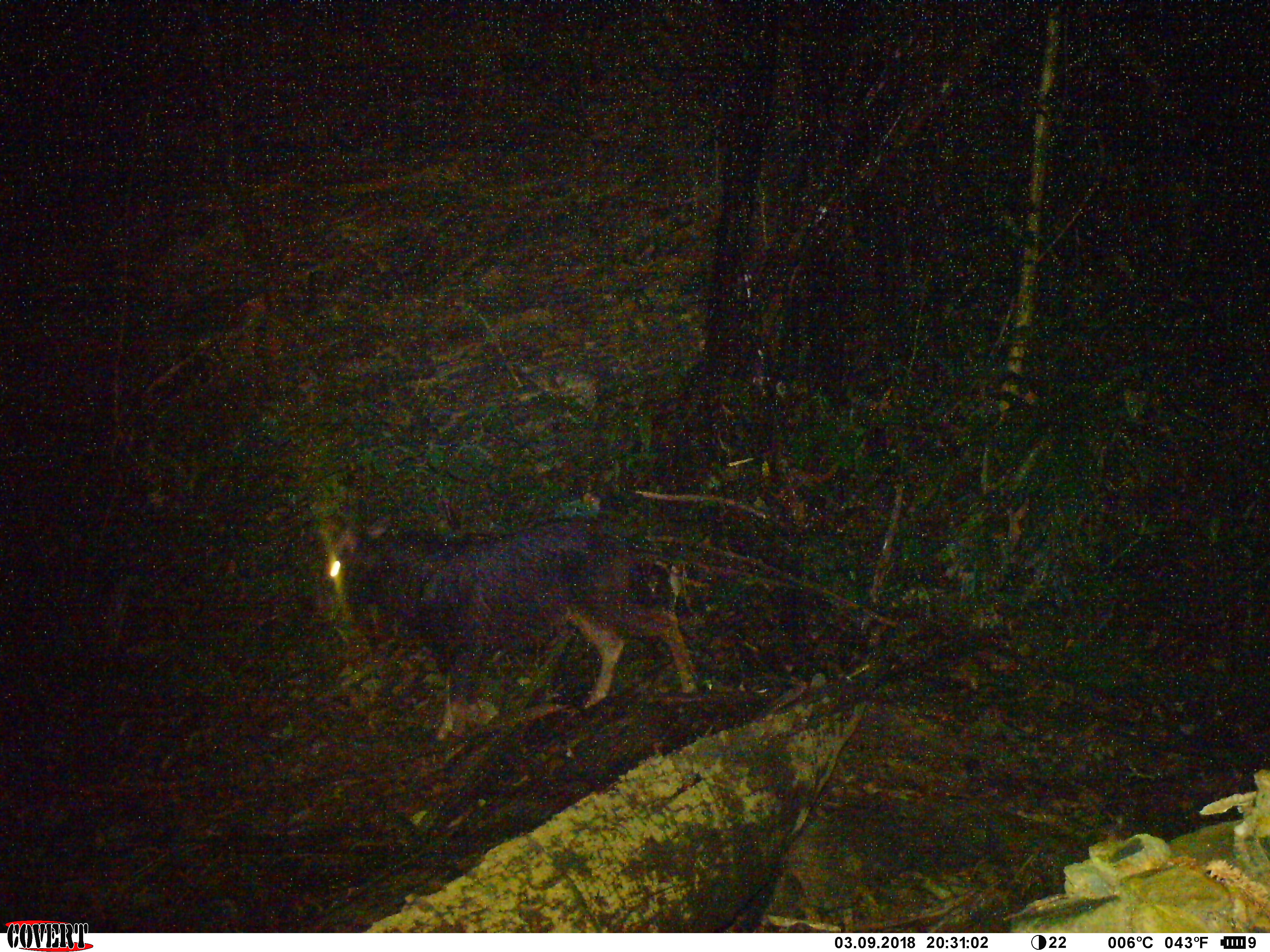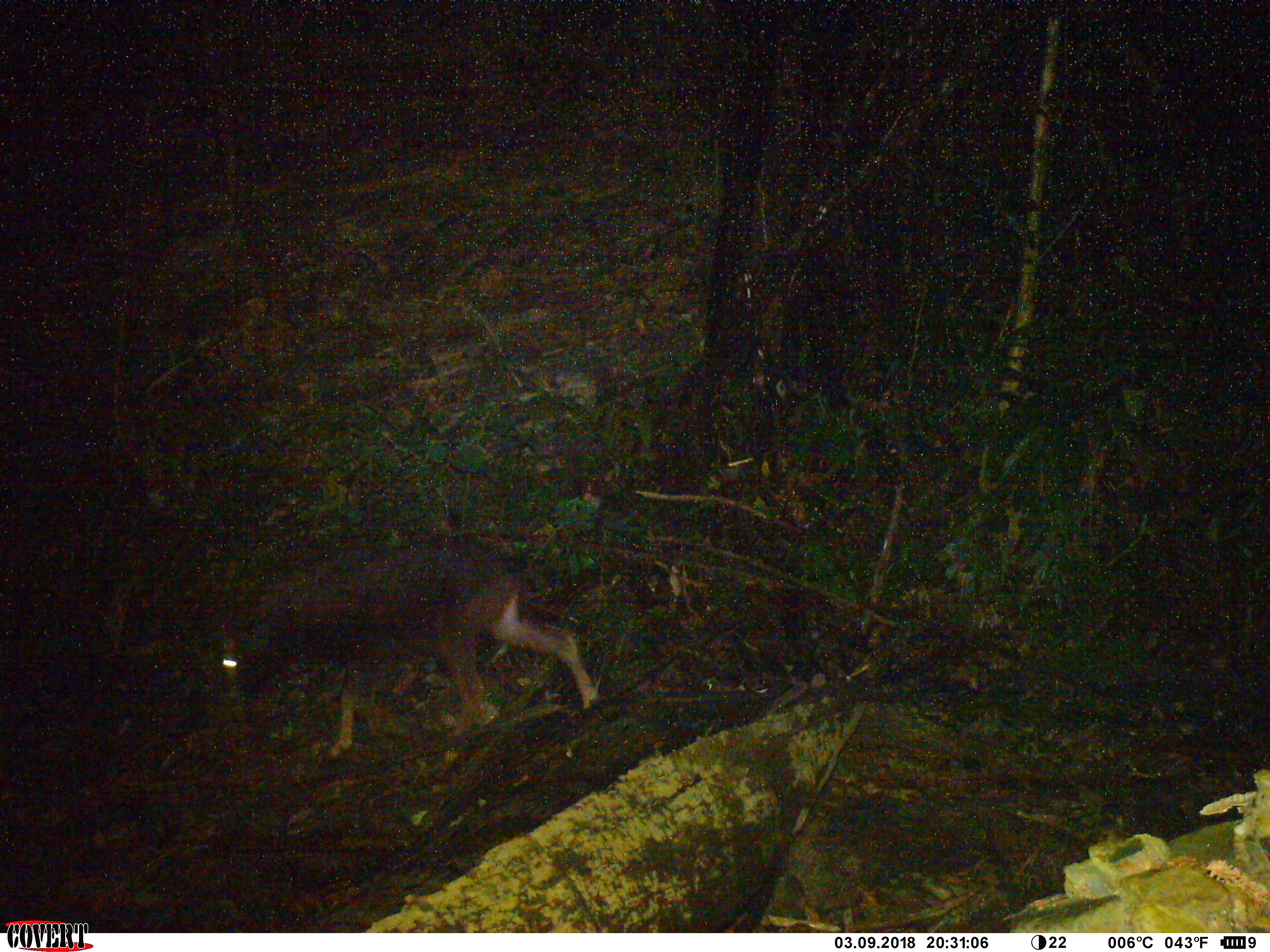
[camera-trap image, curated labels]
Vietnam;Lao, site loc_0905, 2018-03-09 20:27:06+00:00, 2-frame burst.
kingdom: Animalia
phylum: Chordata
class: Mammalia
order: Artiodactyla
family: Bovidae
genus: Capricornis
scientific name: Capricornis sumatraensis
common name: chinese serow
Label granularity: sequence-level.